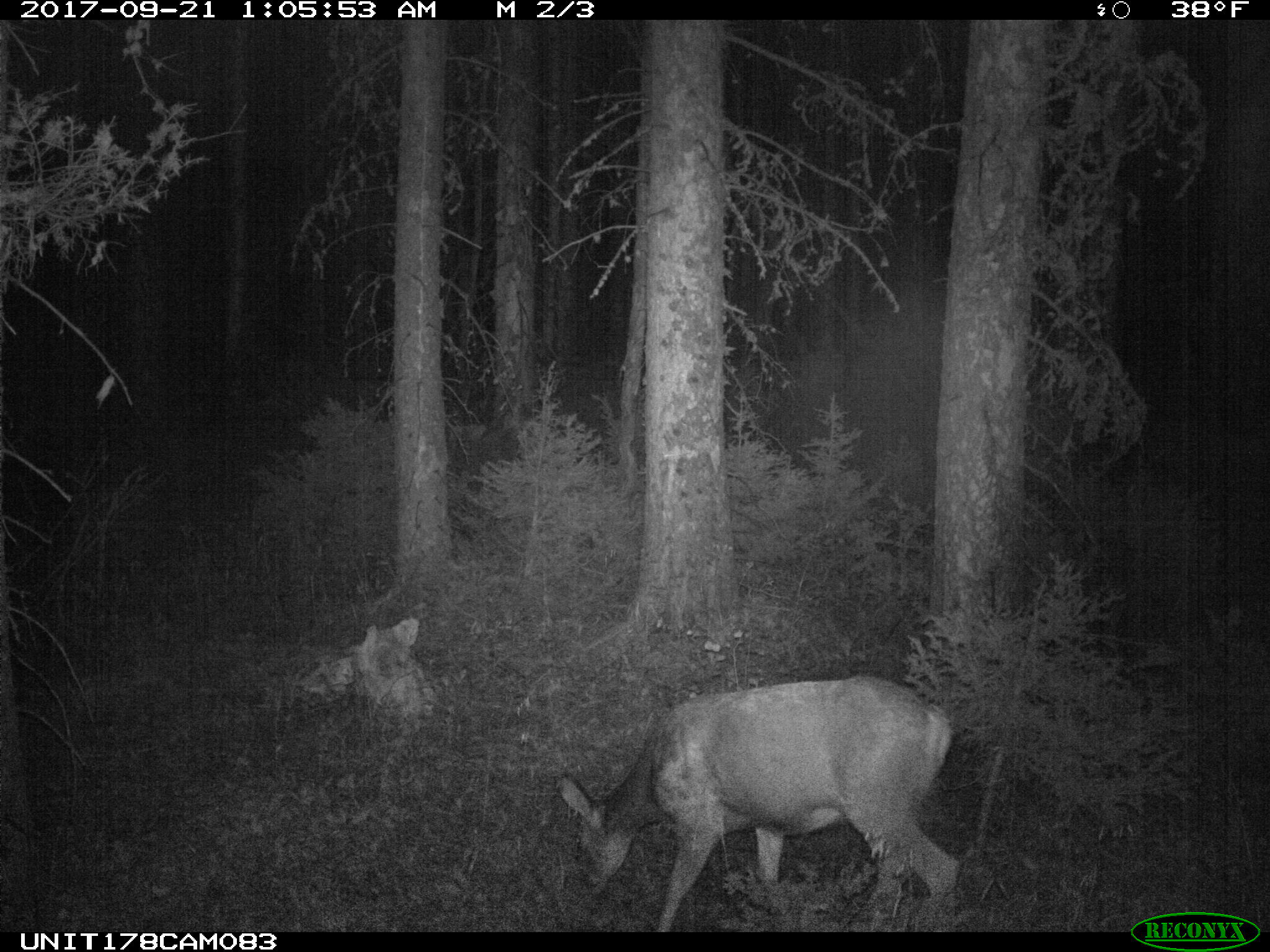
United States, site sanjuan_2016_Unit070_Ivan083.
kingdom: Animalia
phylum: Chordata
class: Mammalia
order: Artiodactyla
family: Cervidae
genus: Odocoileus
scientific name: Odocoileus hemionus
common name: mule deer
Odocoileus hemionus (mule deer).